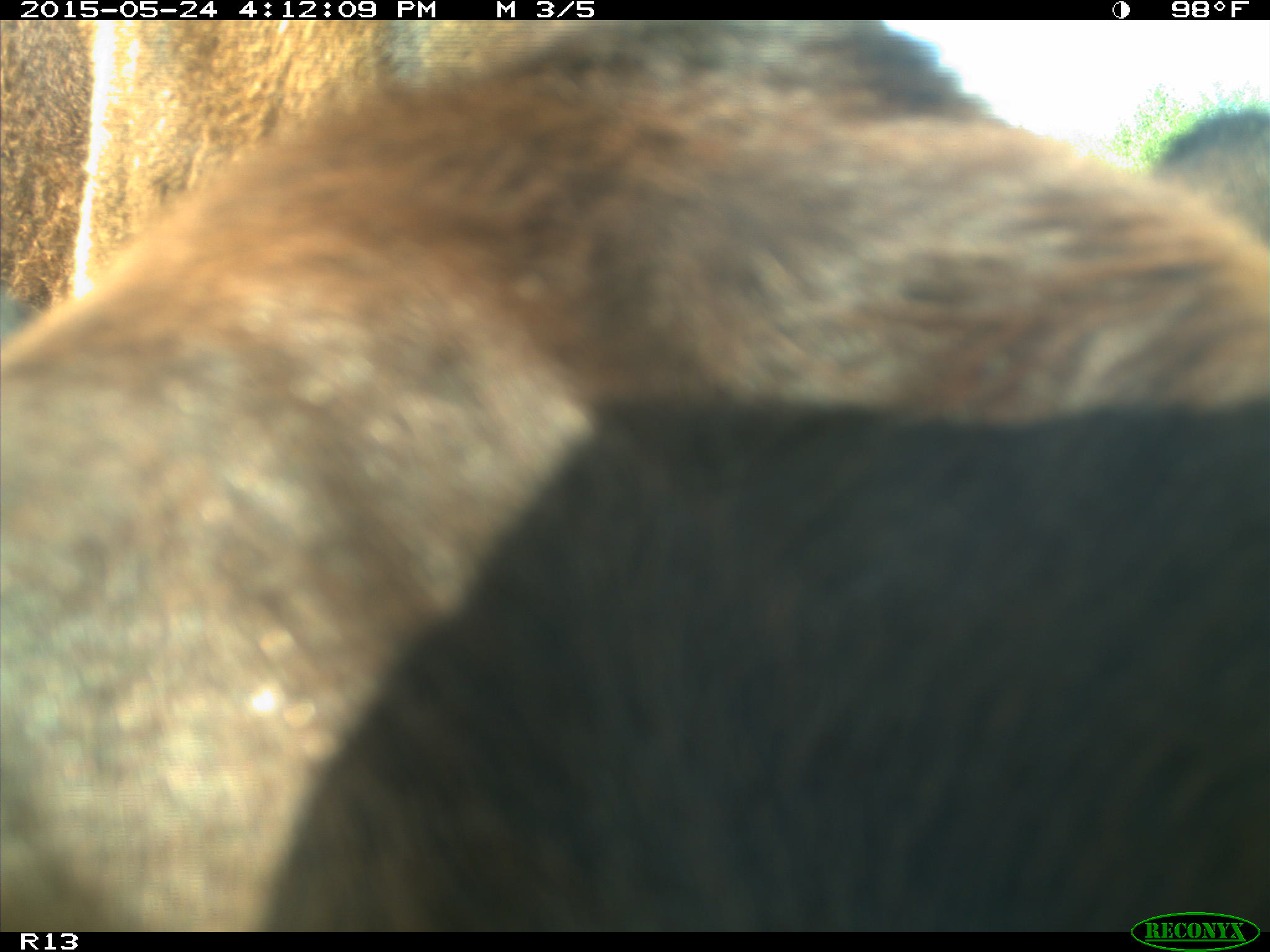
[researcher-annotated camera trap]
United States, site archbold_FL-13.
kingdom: Animalia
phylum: Chordata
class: Mammalia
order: Artiodactyla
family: Bovidae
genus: Bos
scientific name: Bos taurus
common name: domestic cow